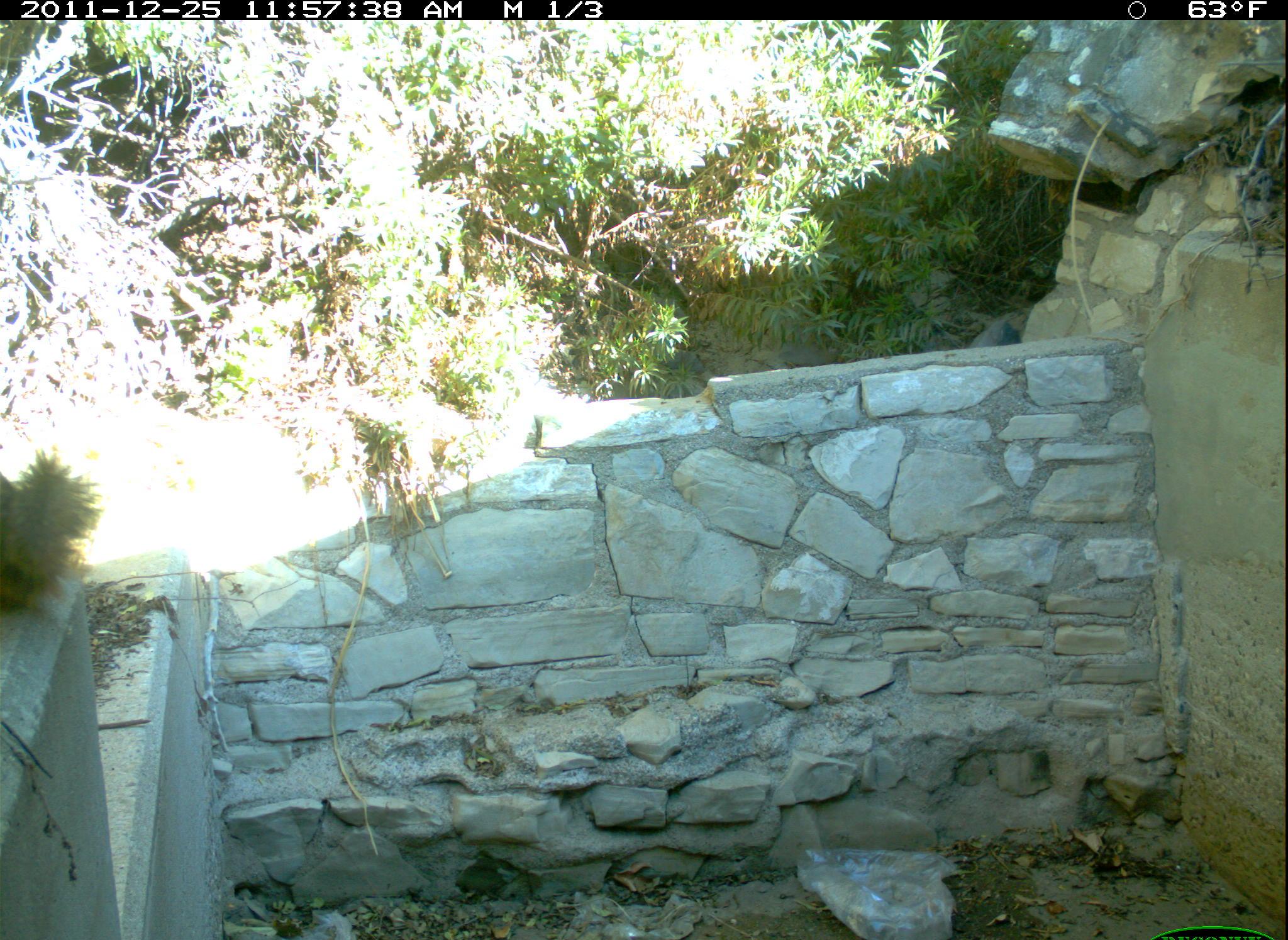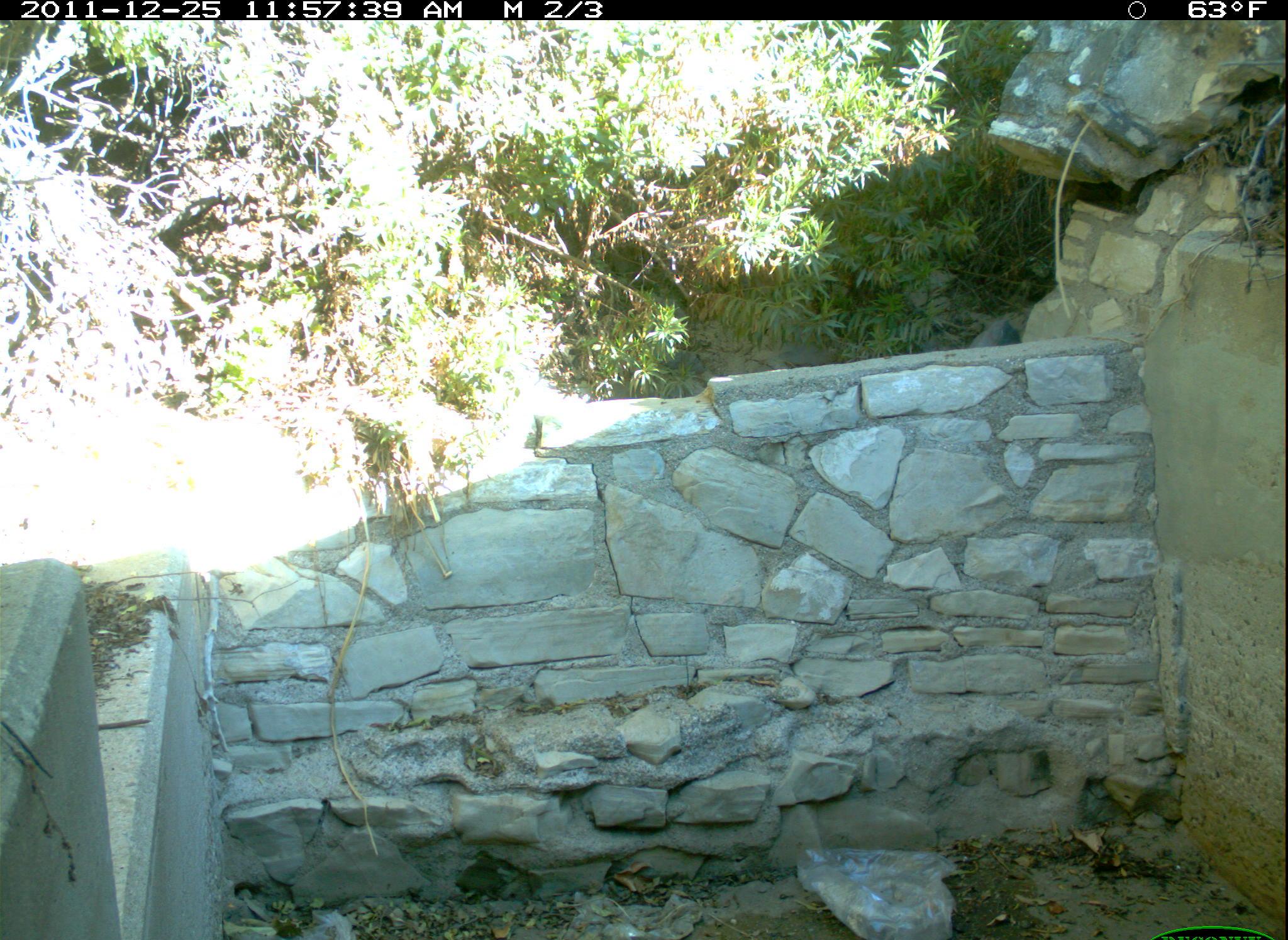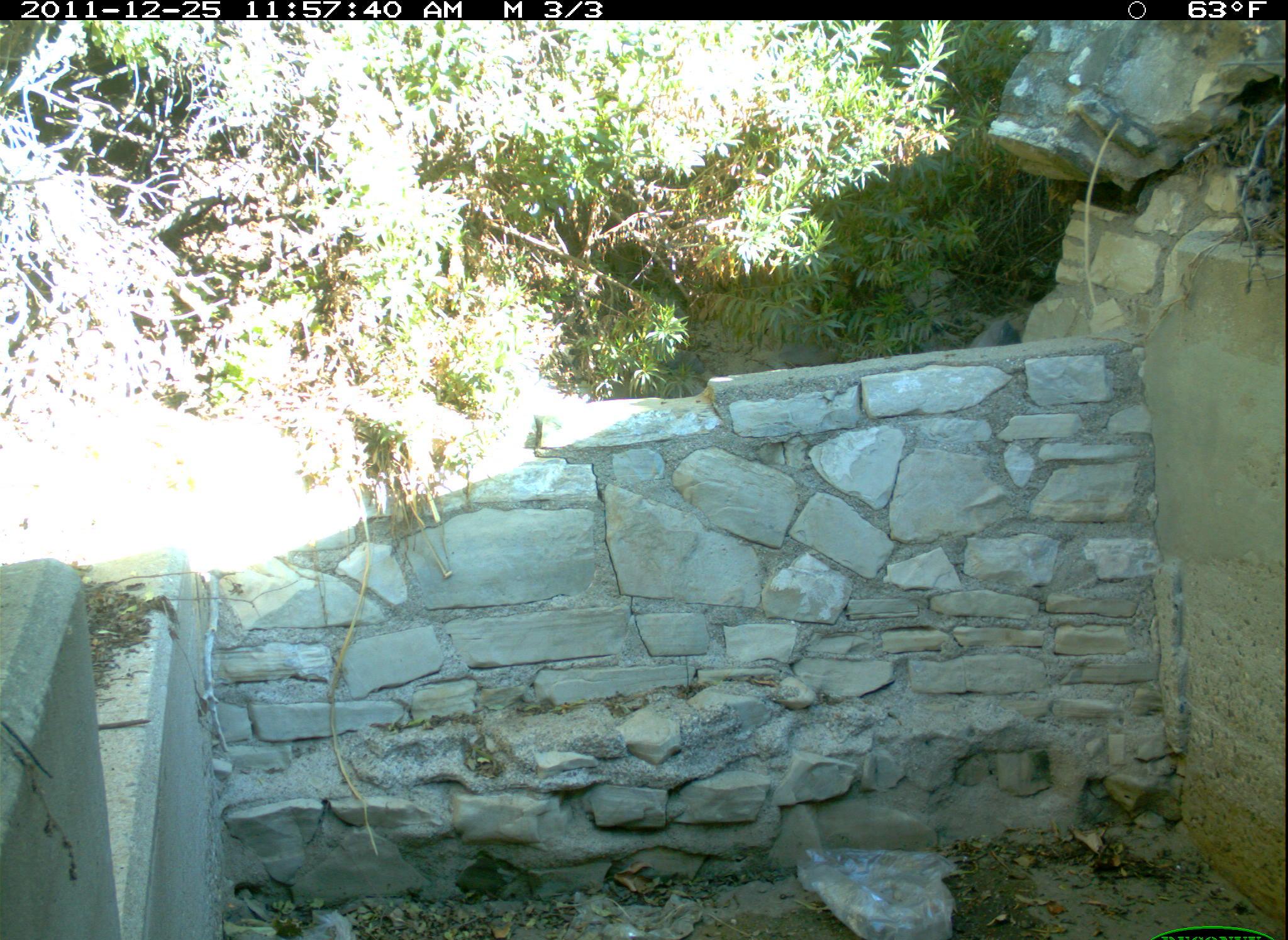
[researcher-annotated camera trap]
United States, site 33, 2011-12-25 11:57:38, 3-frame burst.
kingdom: Animalia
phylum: Chordata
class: Mammalia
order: Rodentia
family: Sciuridae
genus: Sciurus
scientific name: Sciurus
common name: squirrel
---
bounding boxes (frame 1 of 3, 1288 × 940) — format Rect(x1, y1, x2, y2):
squirrel: Rect(3, 448, 113, 635)